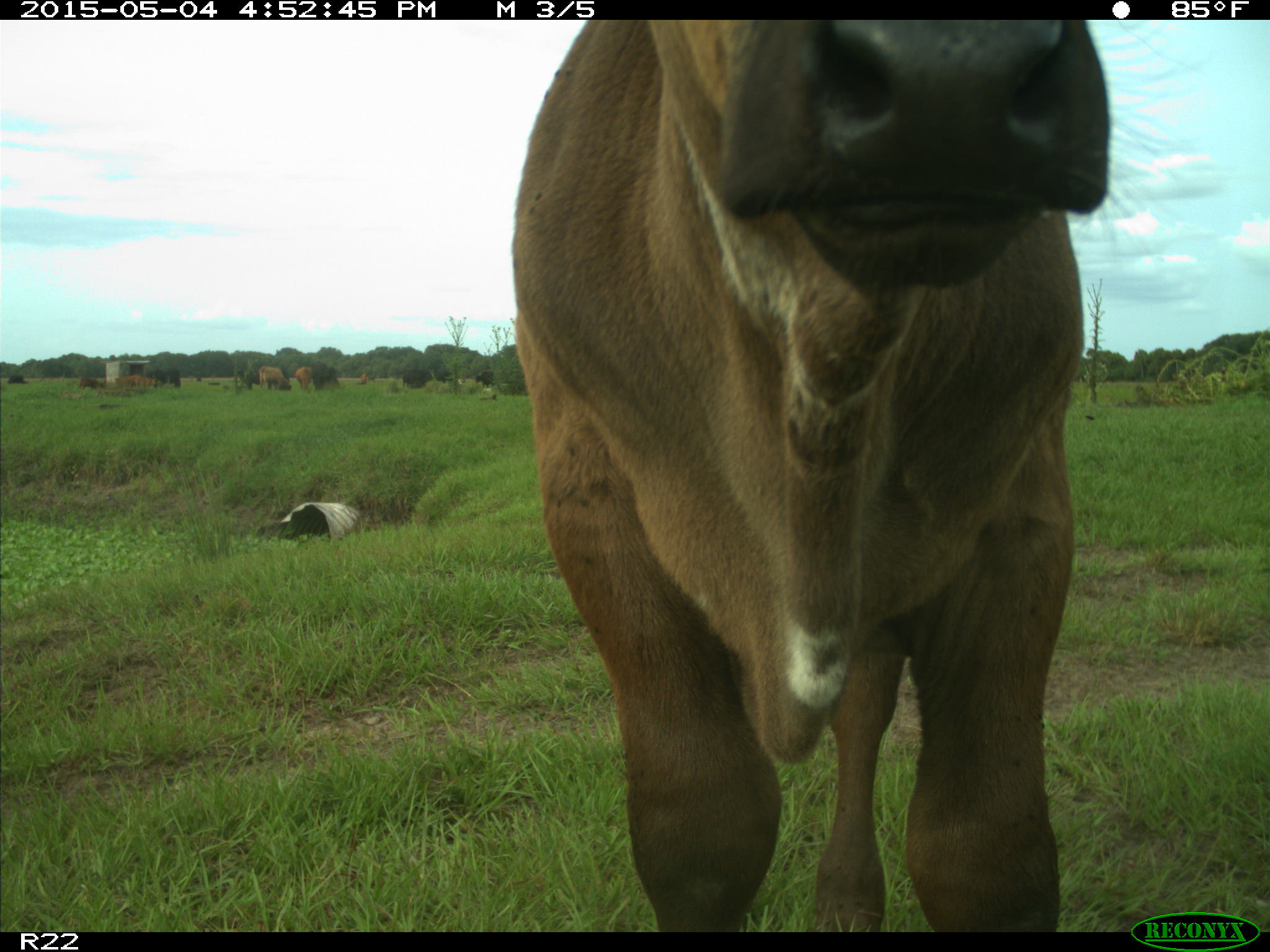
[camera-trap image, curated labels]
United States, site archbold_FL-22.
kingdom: Animalia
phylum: Chordata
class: Mammalia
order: Artiodactyla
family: Bovidae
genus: Bos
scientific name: Bos taurus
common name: domestic cow